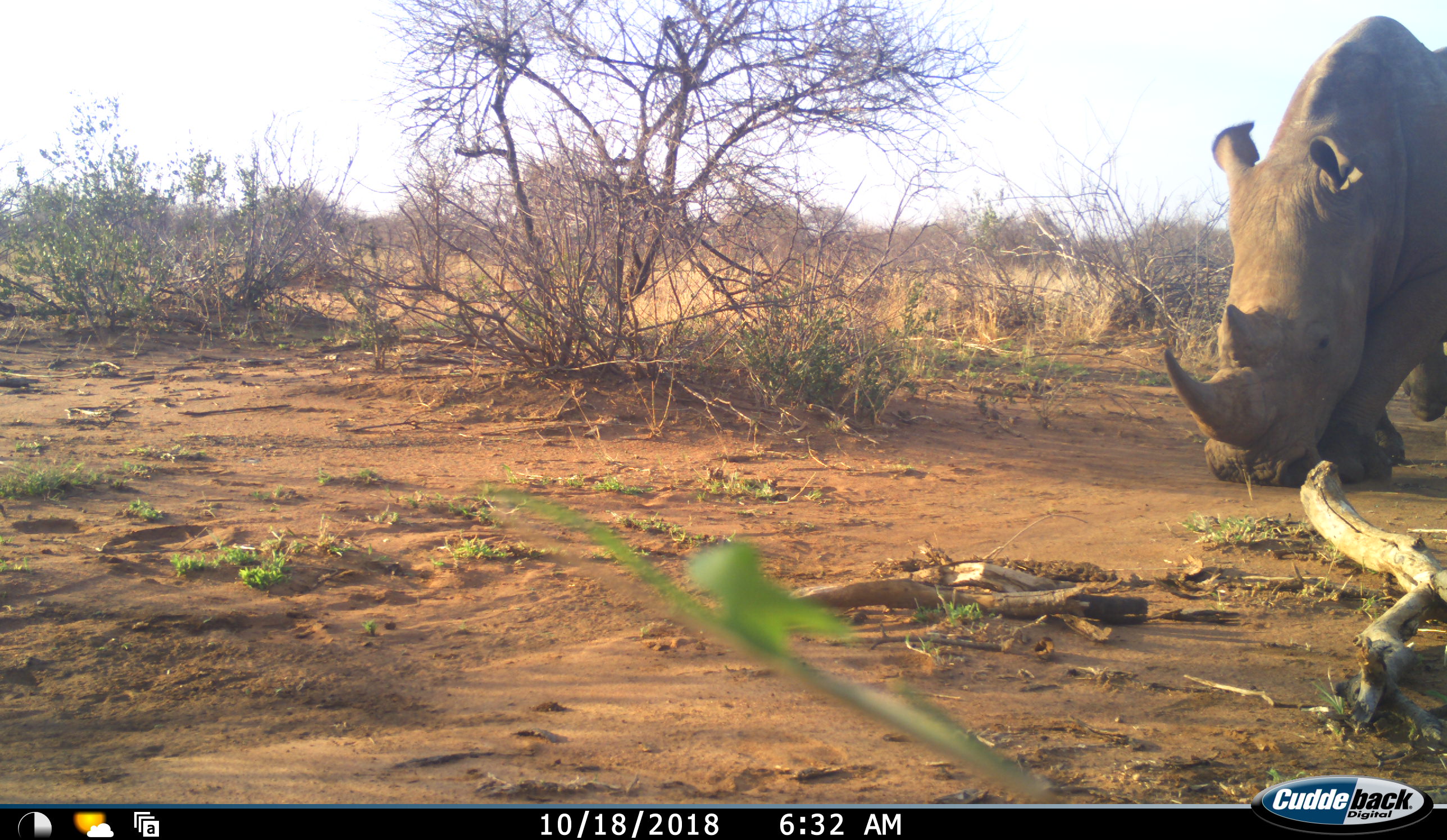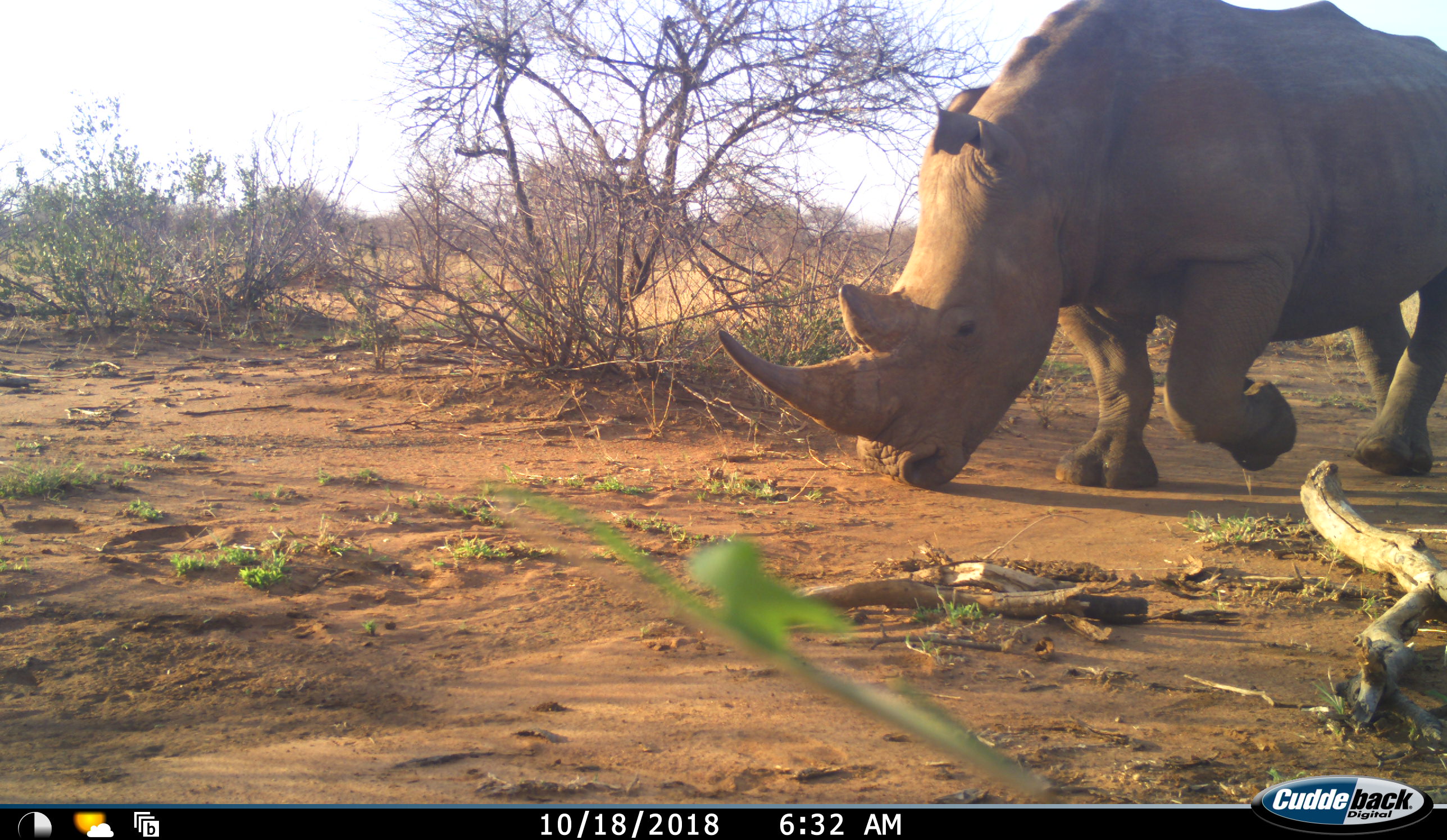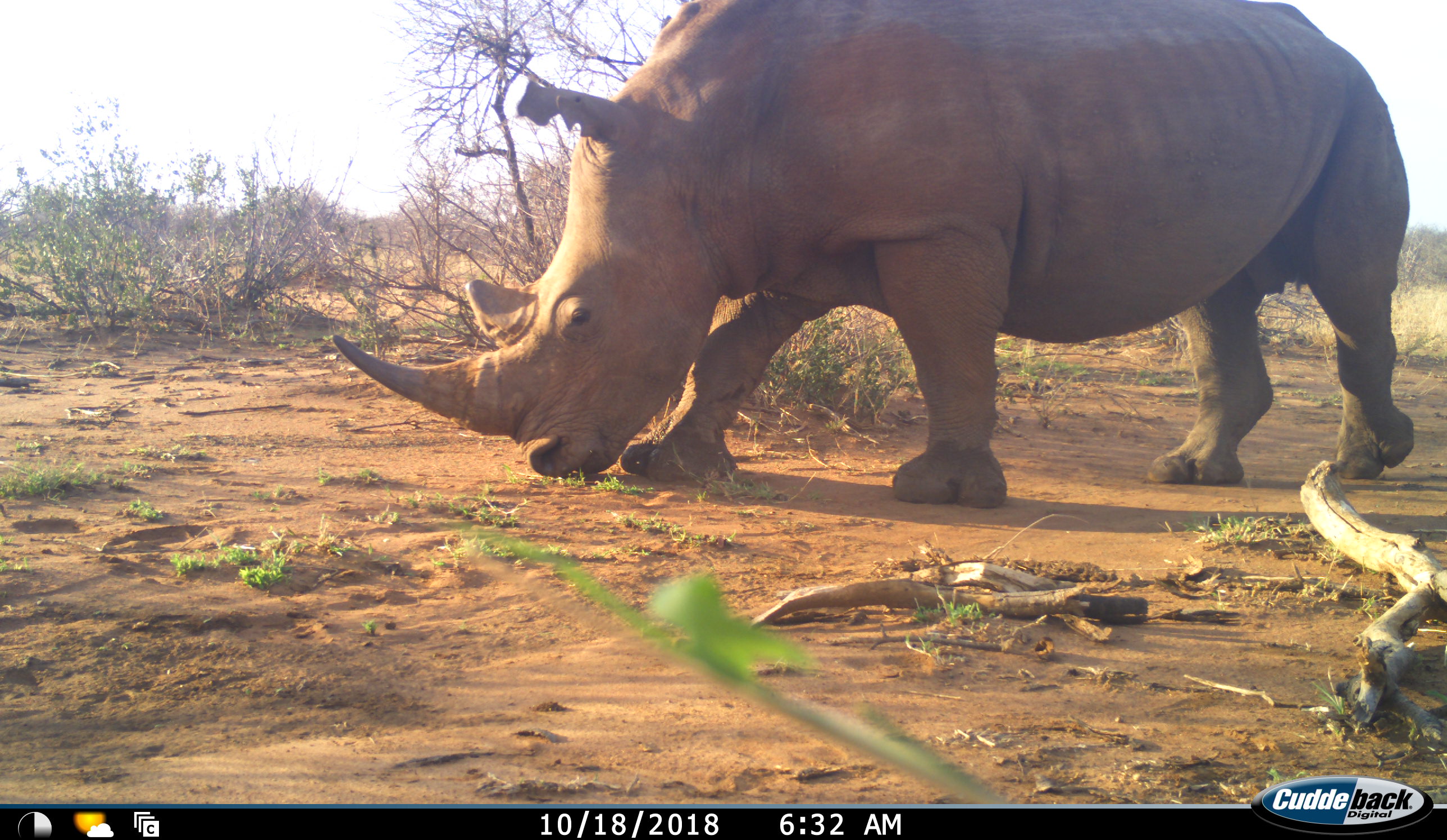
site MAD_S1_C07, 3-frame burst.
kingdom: Animalia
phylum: Chordata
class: Mammalia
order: Perissodactyla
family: Rhinocerotidae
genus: Ceratotherium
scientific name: Ceratotherium simum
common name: white rhinoceros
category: rhinoceroswhite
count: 1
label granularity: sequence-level